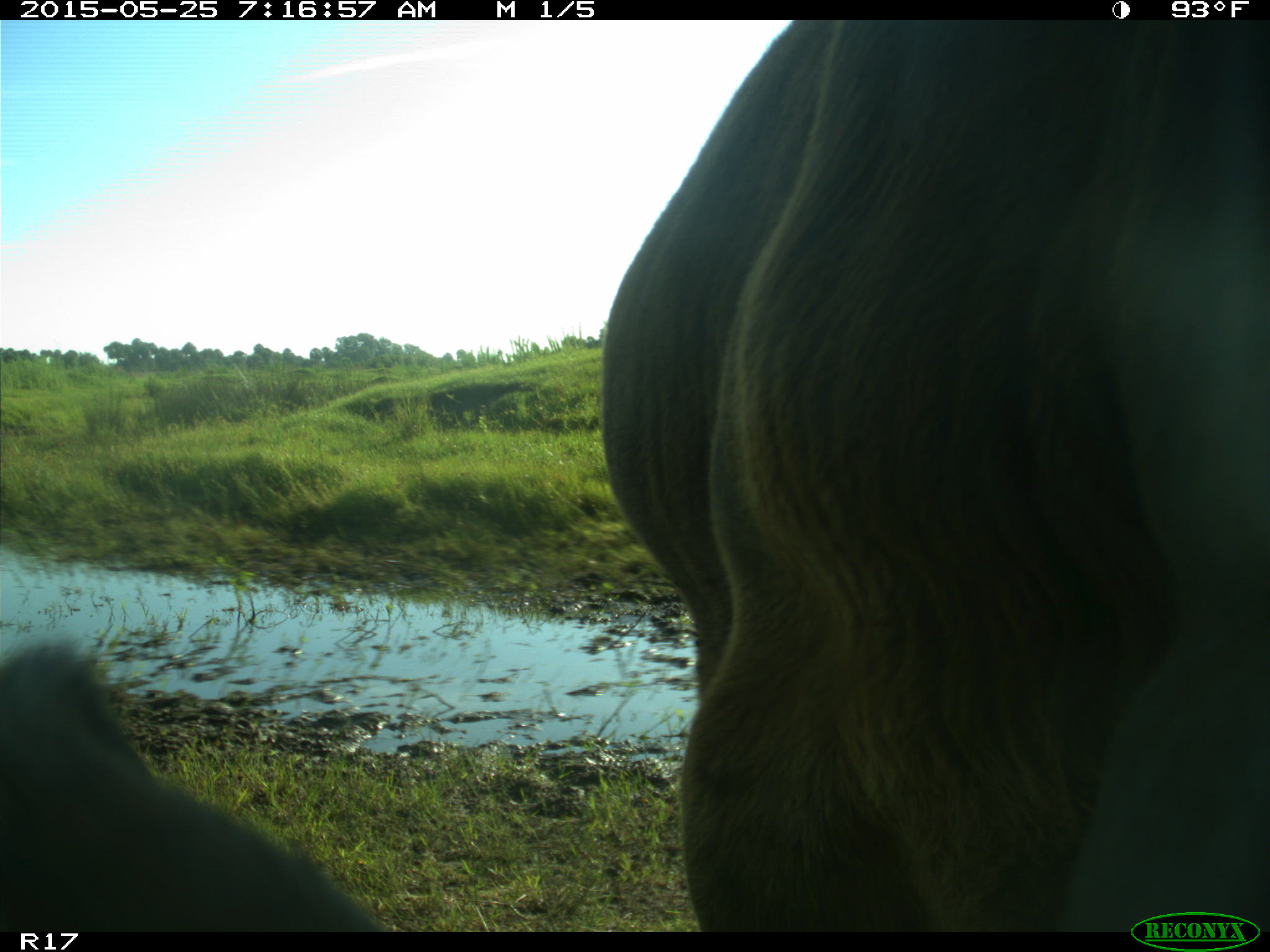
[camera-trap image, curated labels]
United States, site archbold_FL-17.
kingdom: Animalia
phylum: Chordata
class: Mammalia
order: Artiodactyla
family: Bovidae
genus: Bos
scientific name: Bos taurus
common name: domestic cow